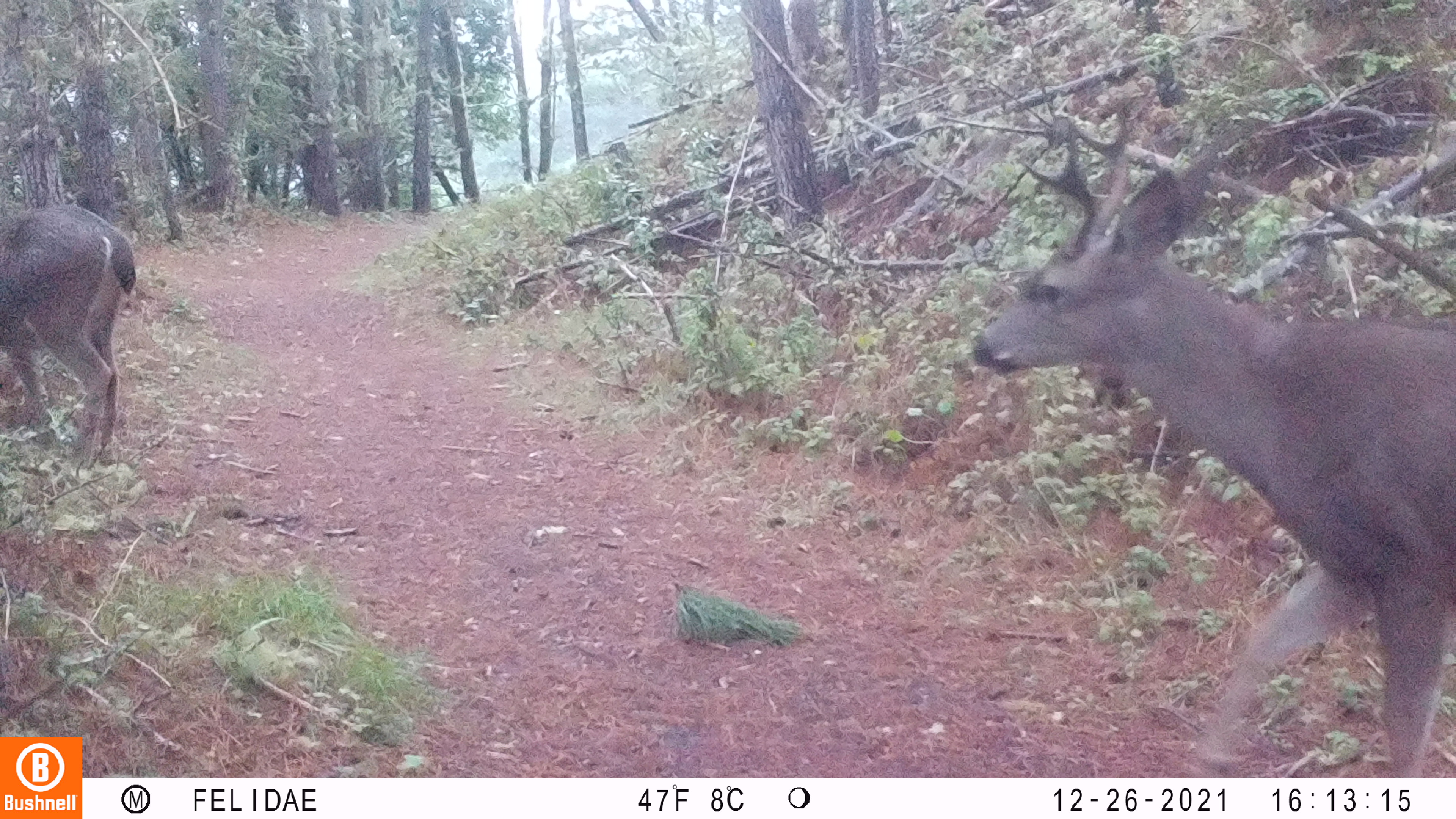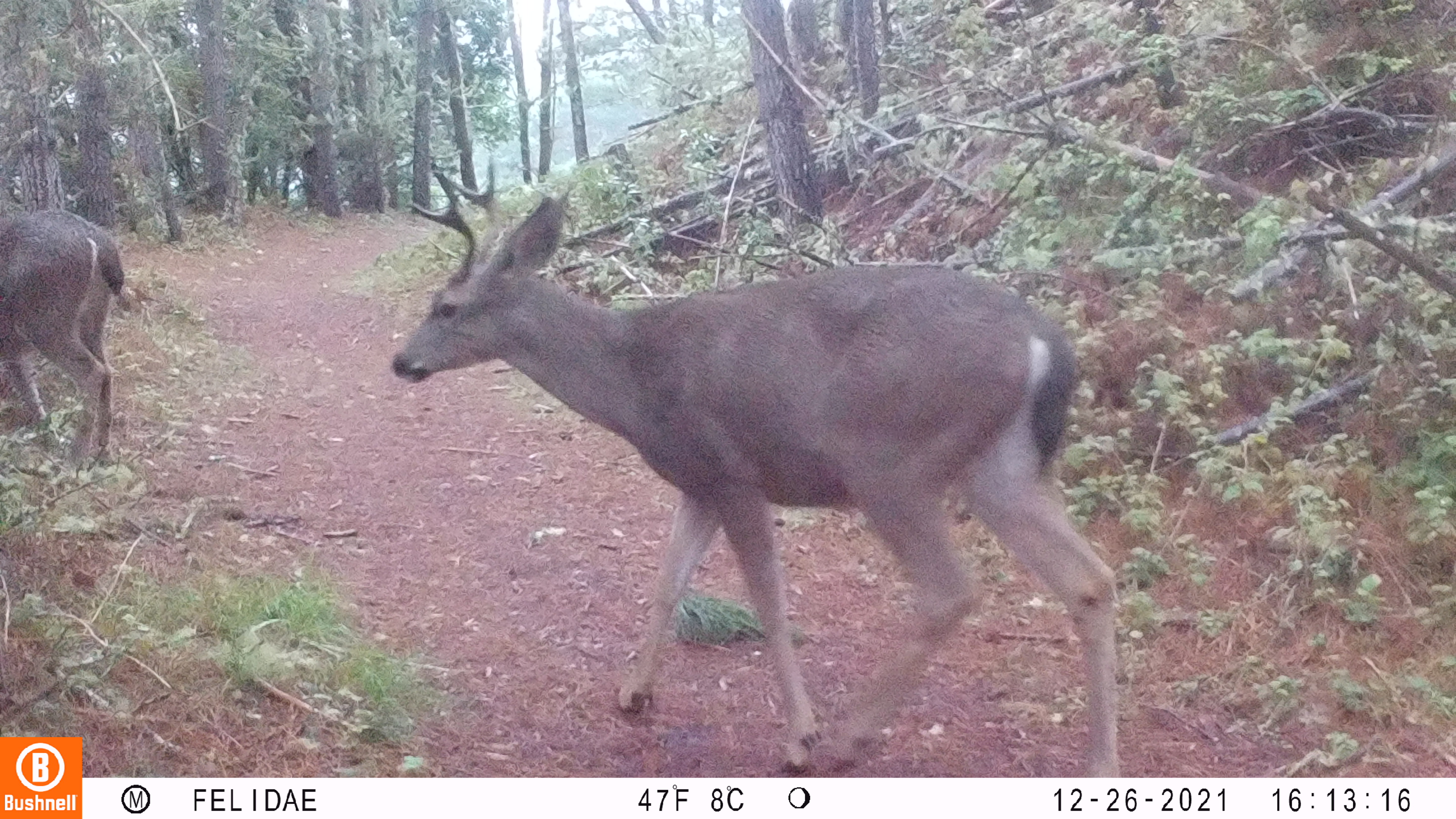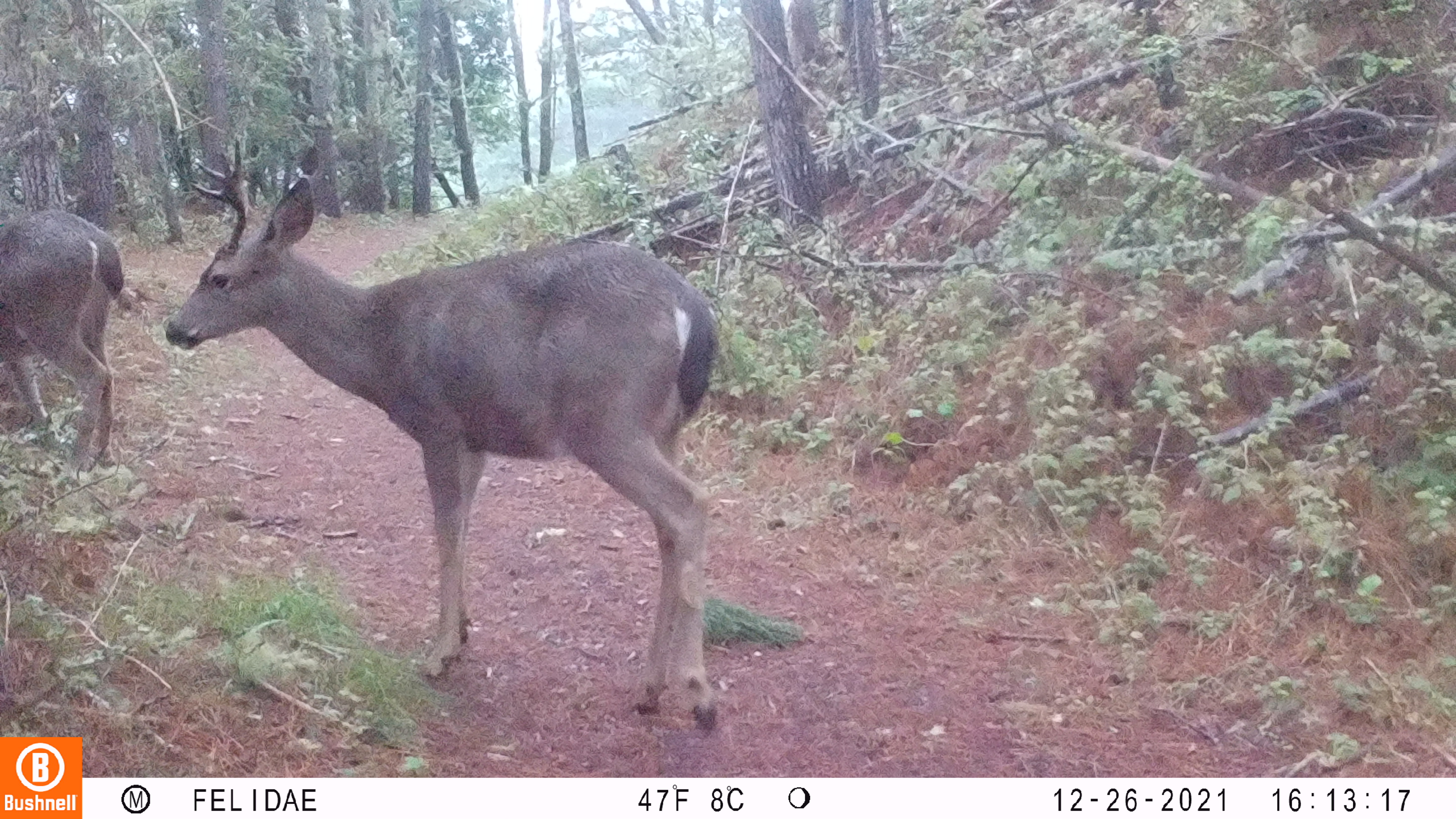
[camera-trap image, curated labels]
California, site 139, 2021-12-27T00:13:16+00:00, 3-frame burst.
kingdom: Animalia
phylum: Chordata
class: Mammalia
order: Artiodactyla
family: Cervidae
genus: Odocoileus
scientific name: Odocoileus hemionus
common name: mule deer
Mule deer (Odocoileus hemionus).